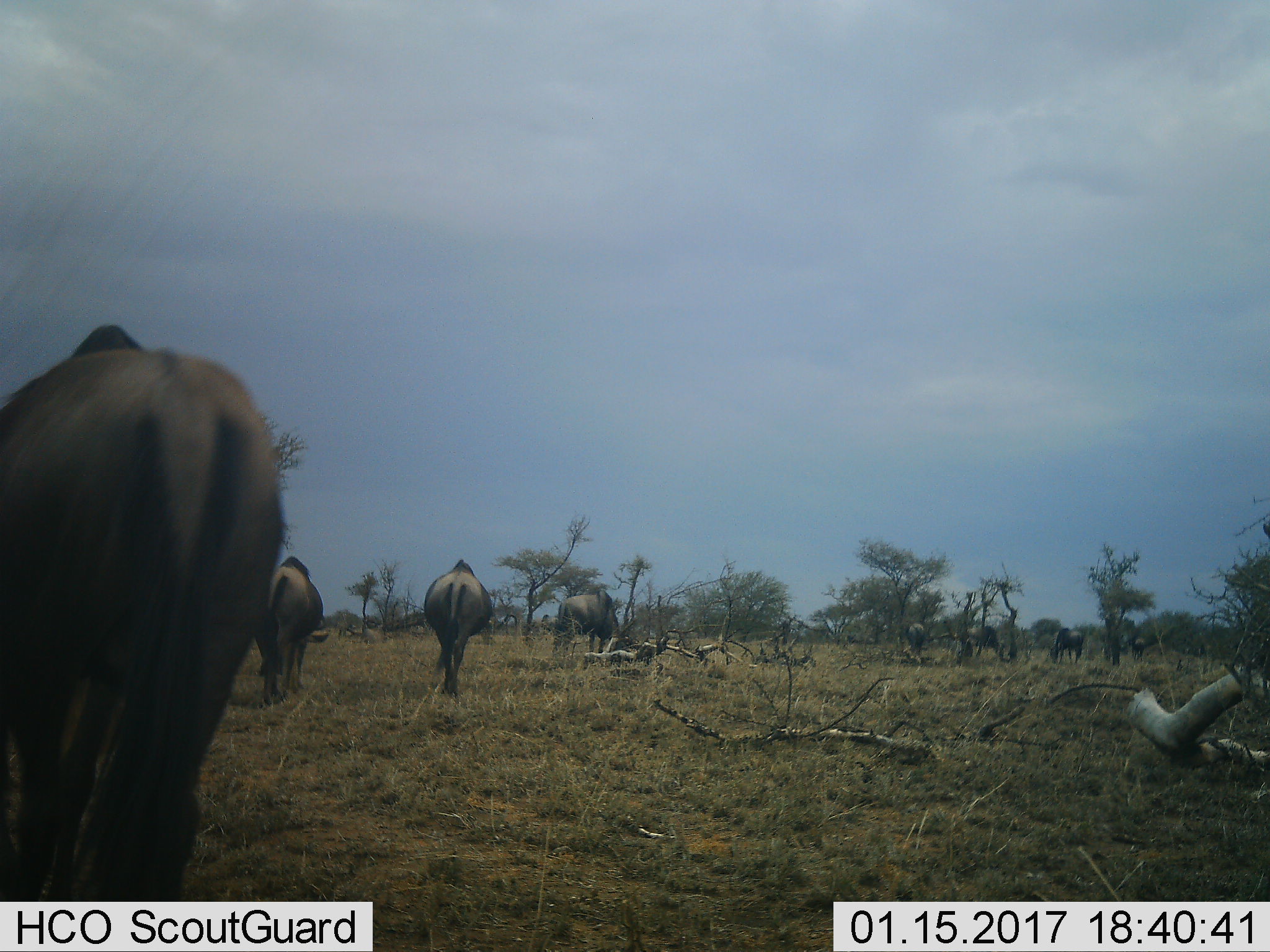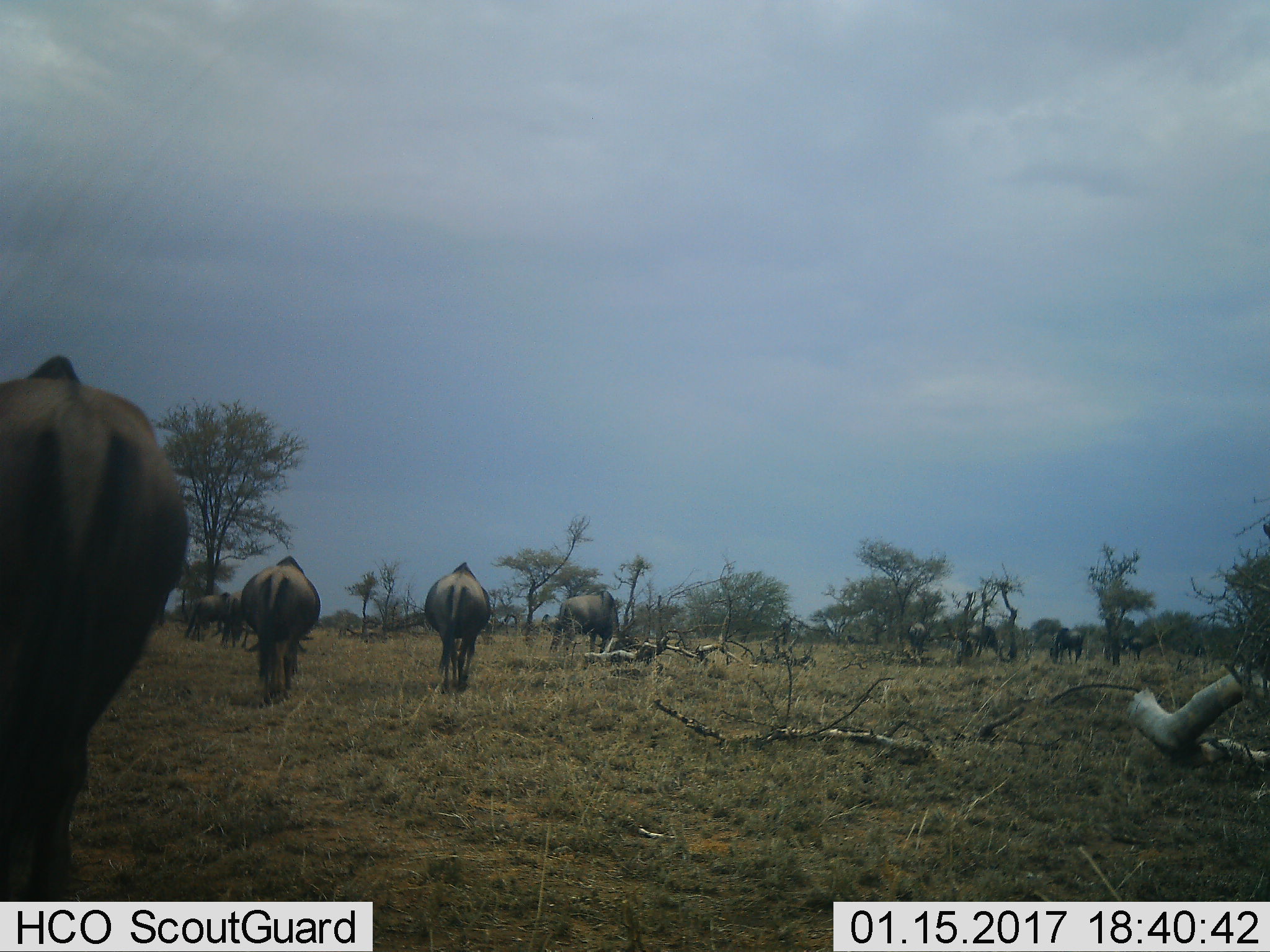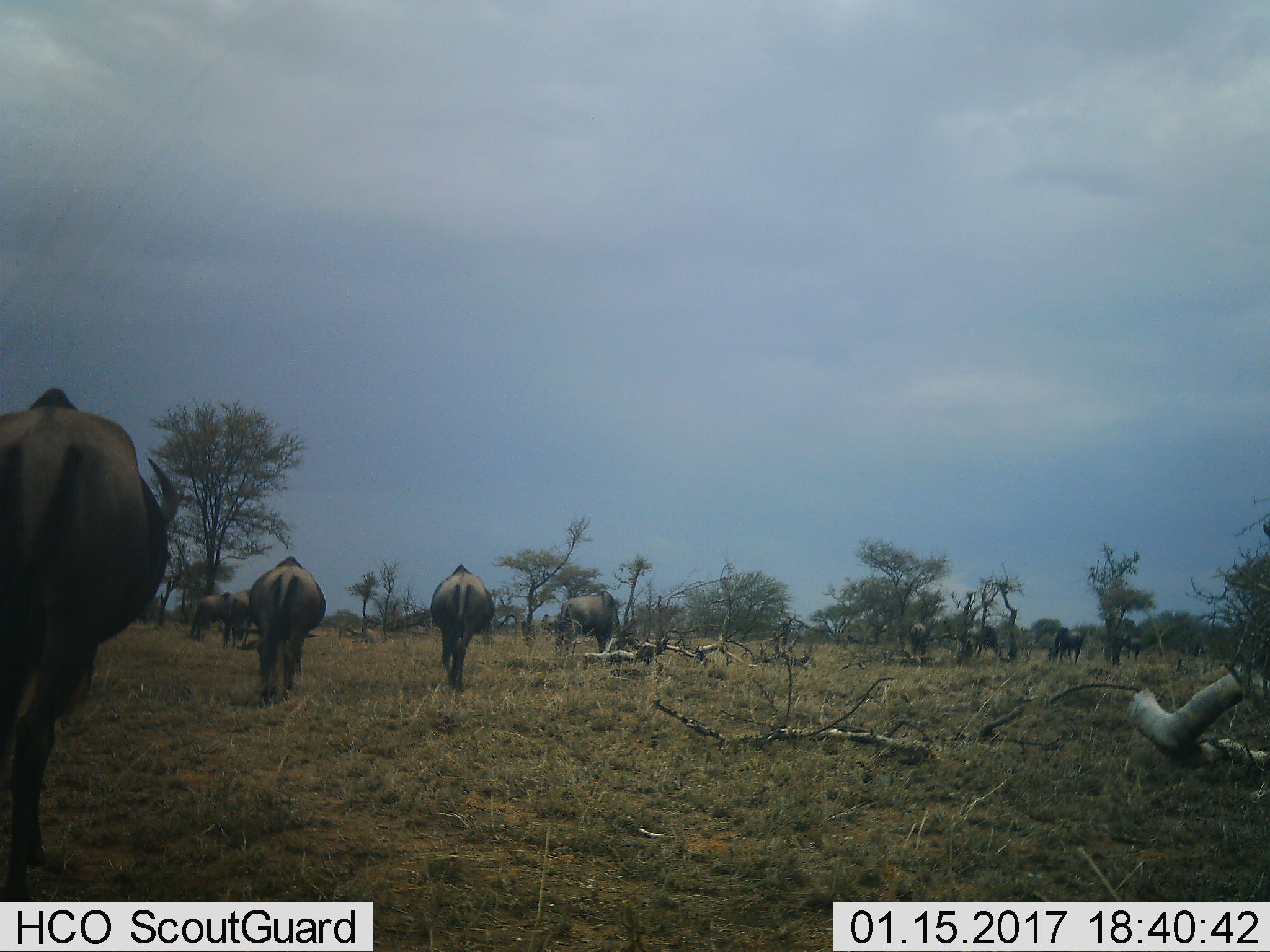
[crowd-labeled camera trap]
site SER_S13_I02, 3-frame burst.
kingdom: Animalia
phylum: Chordata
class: Mammalia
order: Artiodactyla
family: Bovidae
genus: Connochaetes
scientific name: Connochaetes taurinus taurinus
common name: blue wildebeest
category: wildebeestblue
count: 10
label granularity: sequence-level